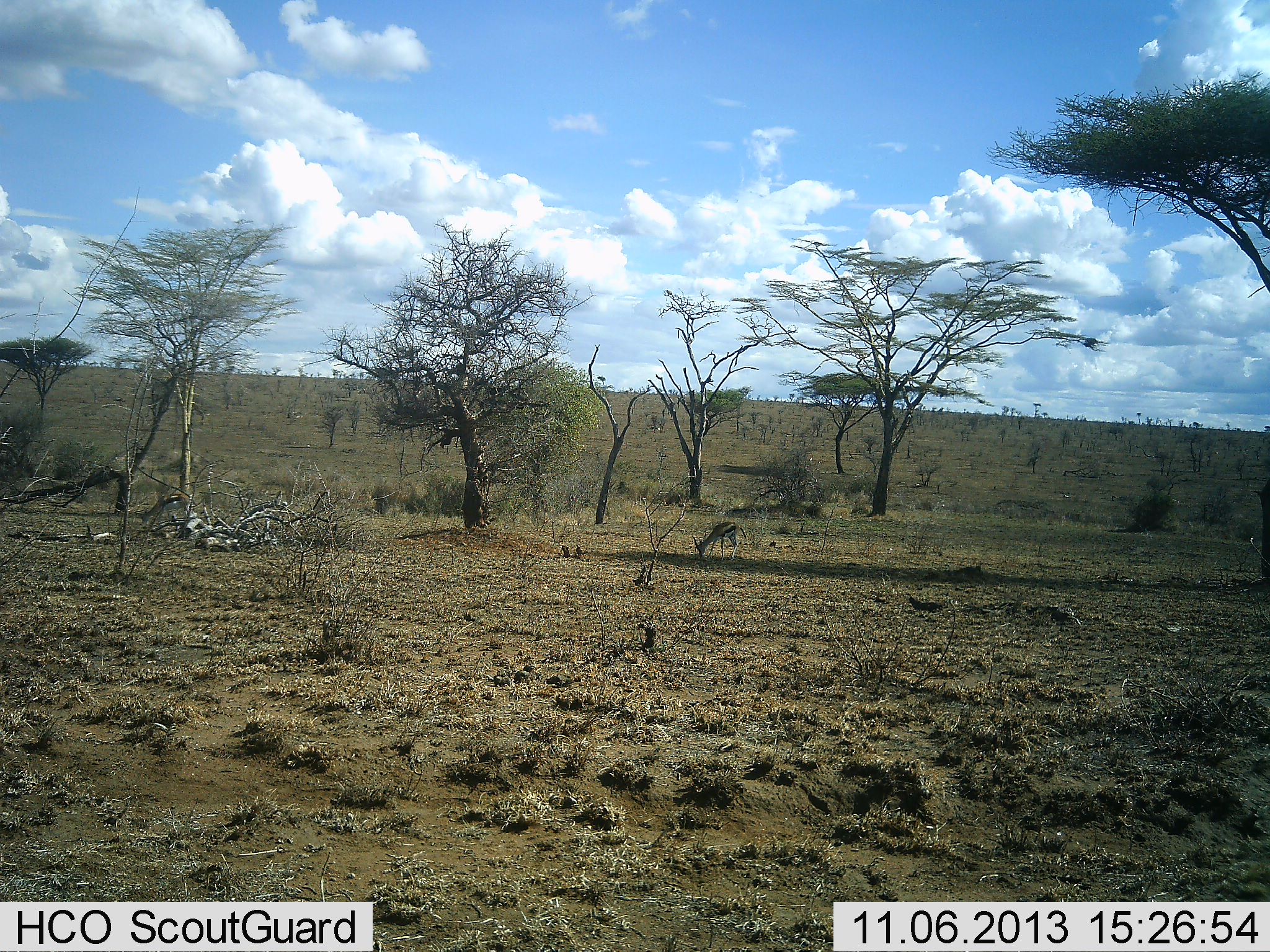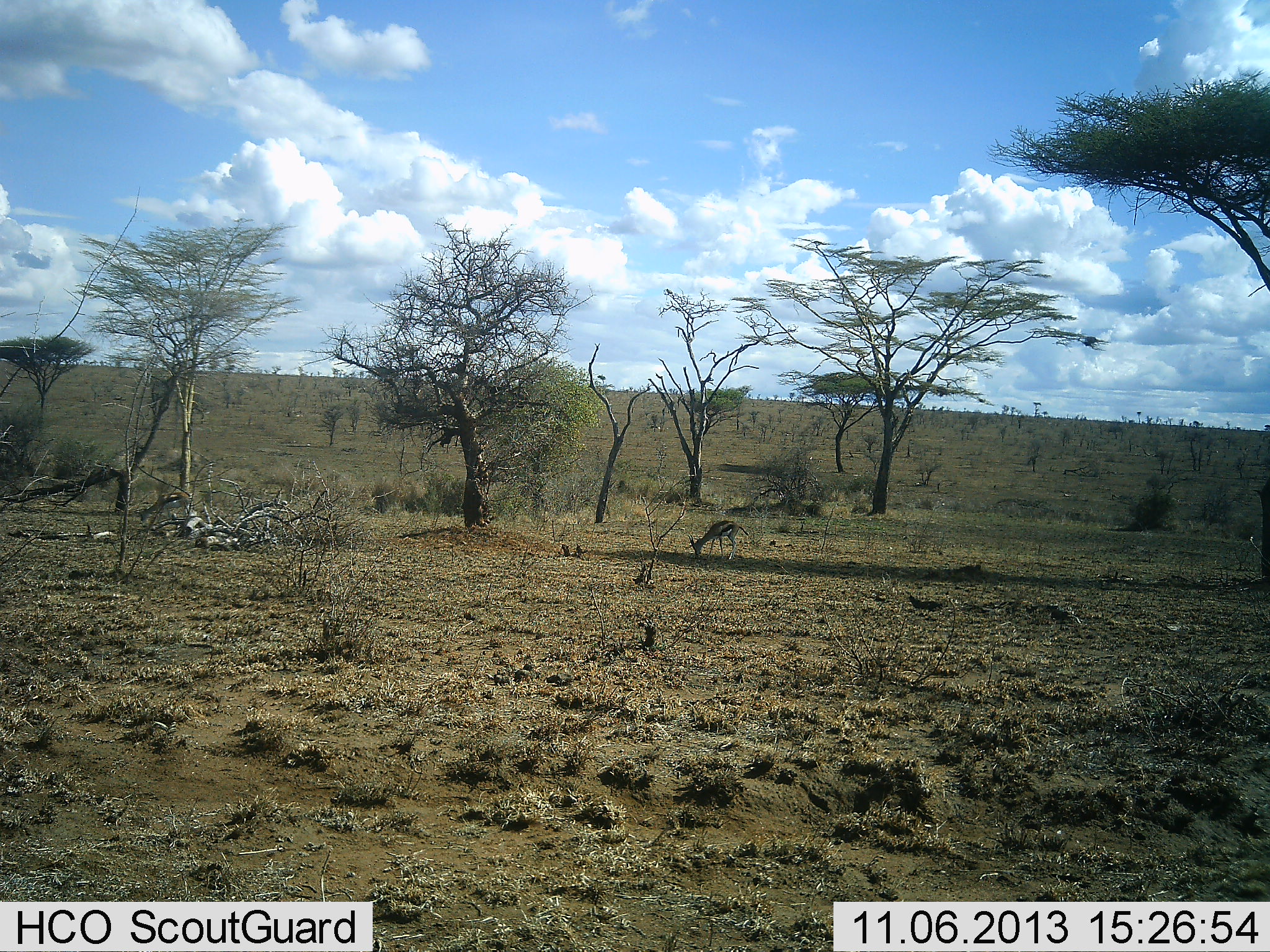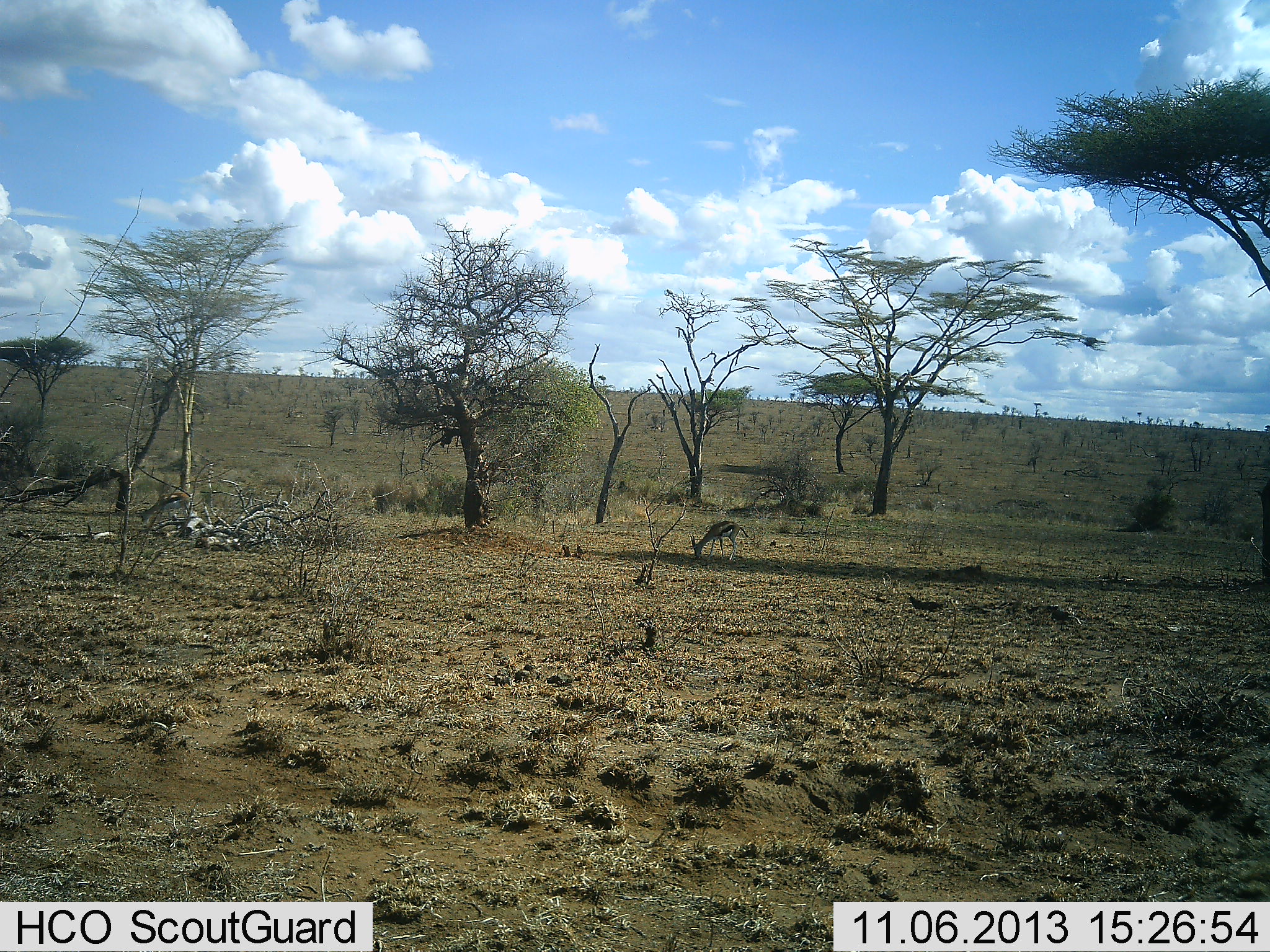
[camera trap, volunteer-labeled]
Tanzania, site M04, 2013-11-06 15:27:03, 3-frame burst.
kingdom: Animalia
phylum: Chordata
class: Mammalia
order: Artiodactyla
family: Bovidae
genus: Eudorcas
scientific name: Eudorcas thomsonii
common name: thomson's gazelle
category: gazellethomsons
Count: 1.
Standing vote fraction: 20%.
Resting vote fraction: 0%.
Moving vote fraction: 0%.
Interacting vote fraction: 0%.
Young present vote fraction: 0%.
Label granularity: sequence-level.